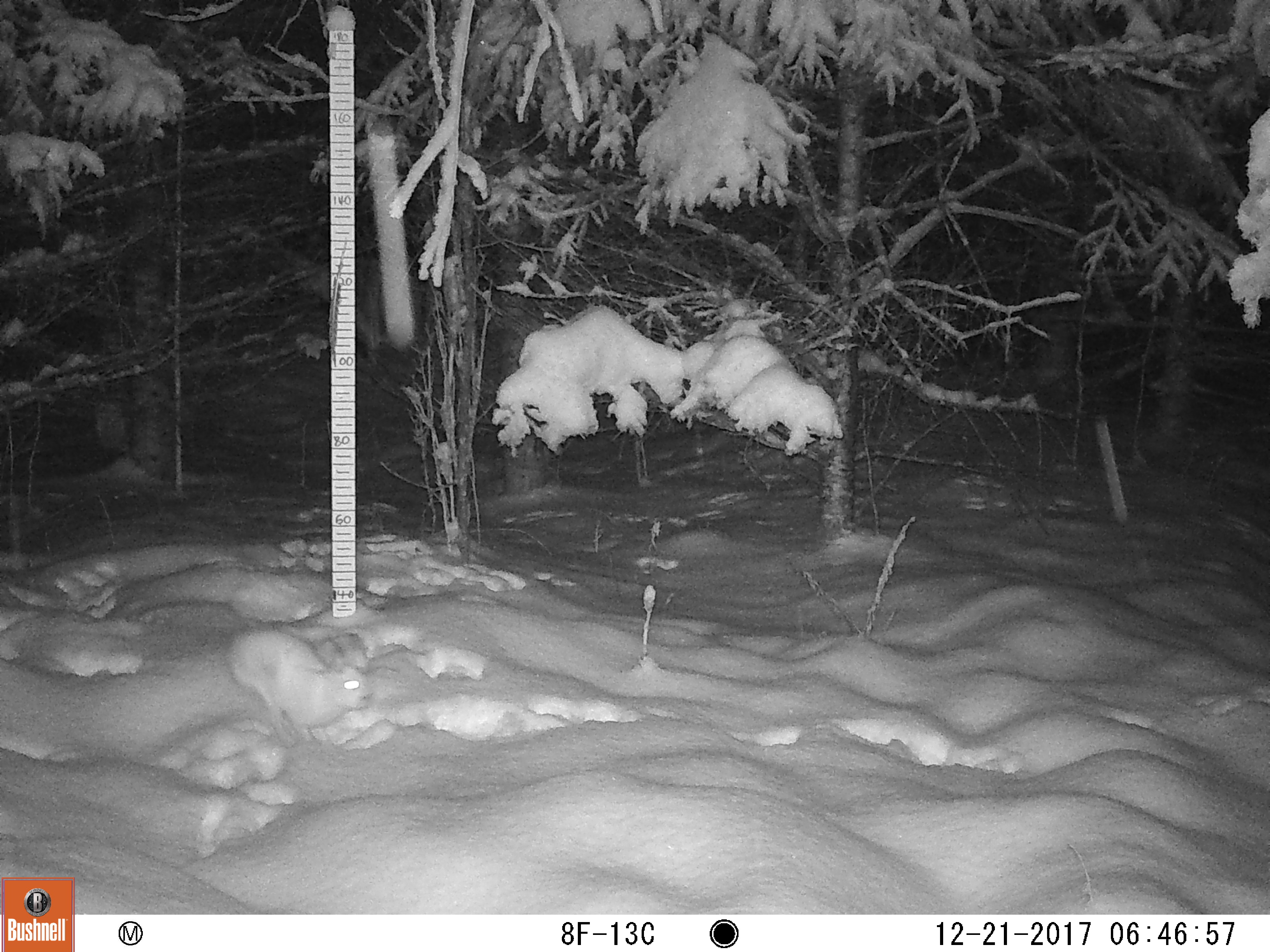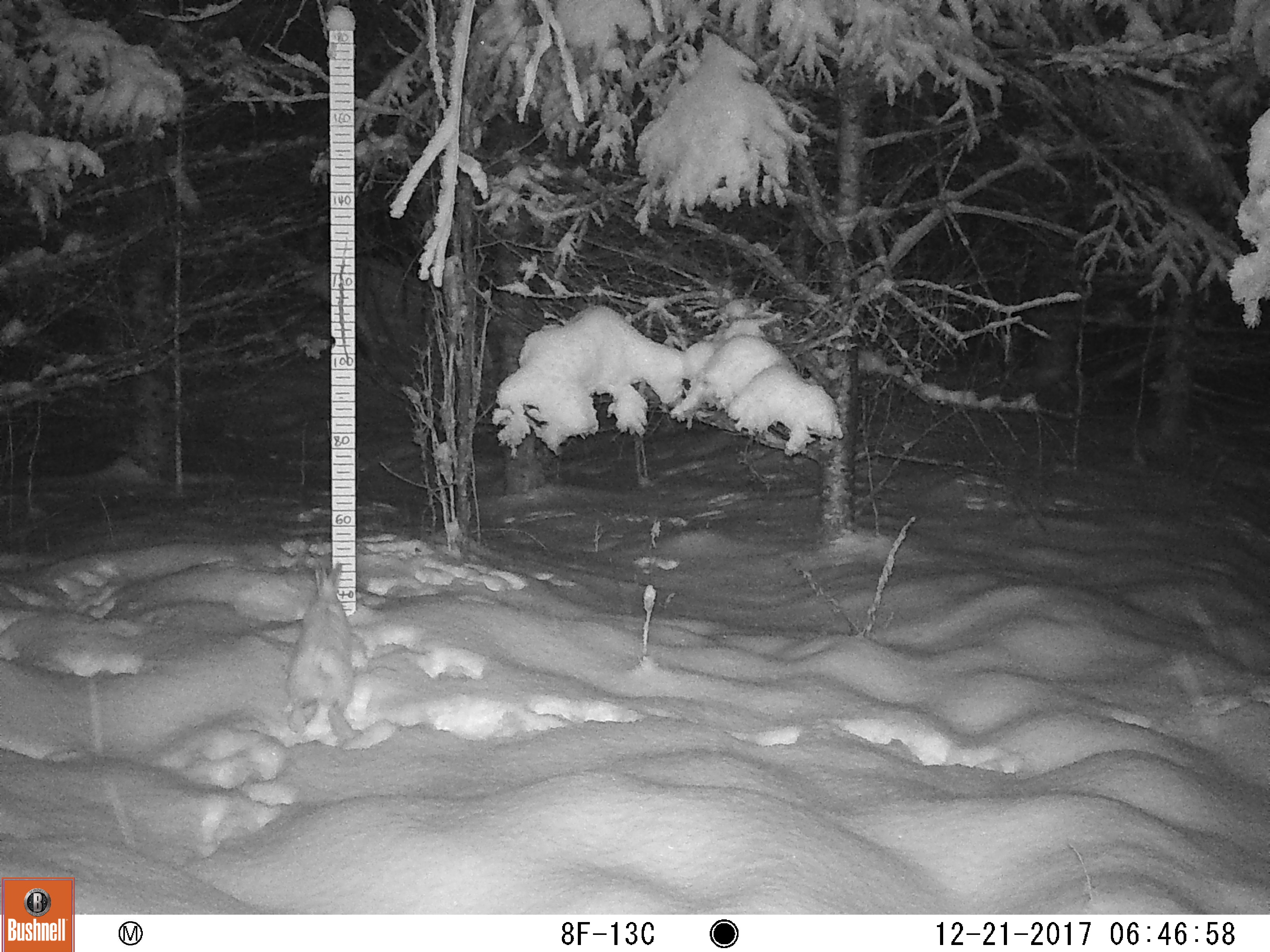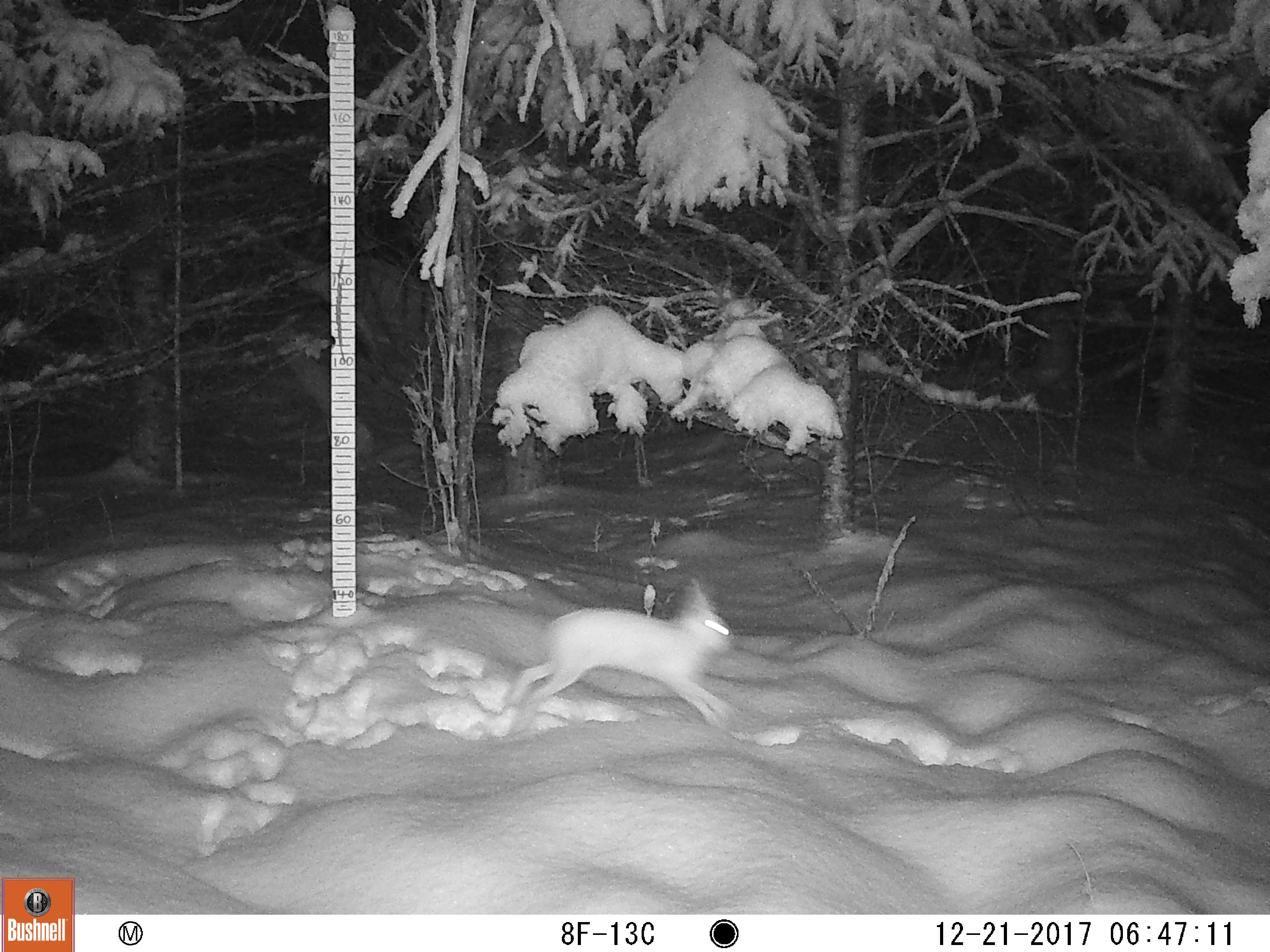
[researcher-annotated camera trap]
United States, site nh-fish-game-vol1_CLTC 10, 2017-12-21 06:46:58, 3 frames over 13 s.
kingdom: Animalia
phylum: Chordata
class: Mammalia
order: Lagomorpha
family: Leporidae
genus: Lepus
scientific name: Lepus americanus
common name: snowshoe hare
Snowshoe hare (Lepus americanus).